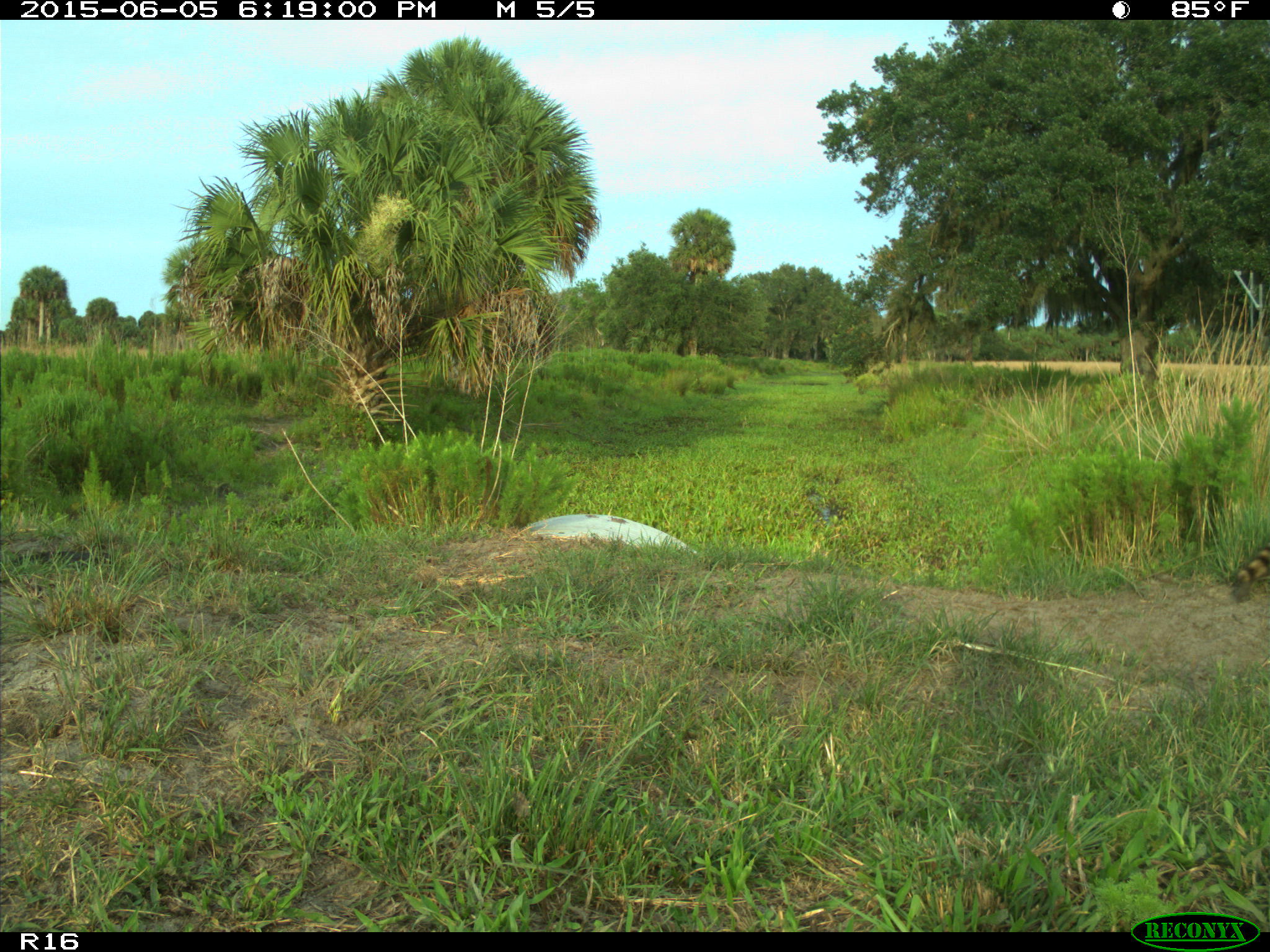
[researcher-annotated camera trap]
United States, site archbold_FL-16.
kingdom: Animalia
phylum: Chordata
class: Mammalia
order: Carnivora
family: Procyonidae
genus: Procyon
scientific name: Procyon lotor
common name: common raccoon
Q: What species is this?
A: Procyon lotor (common raccoon).